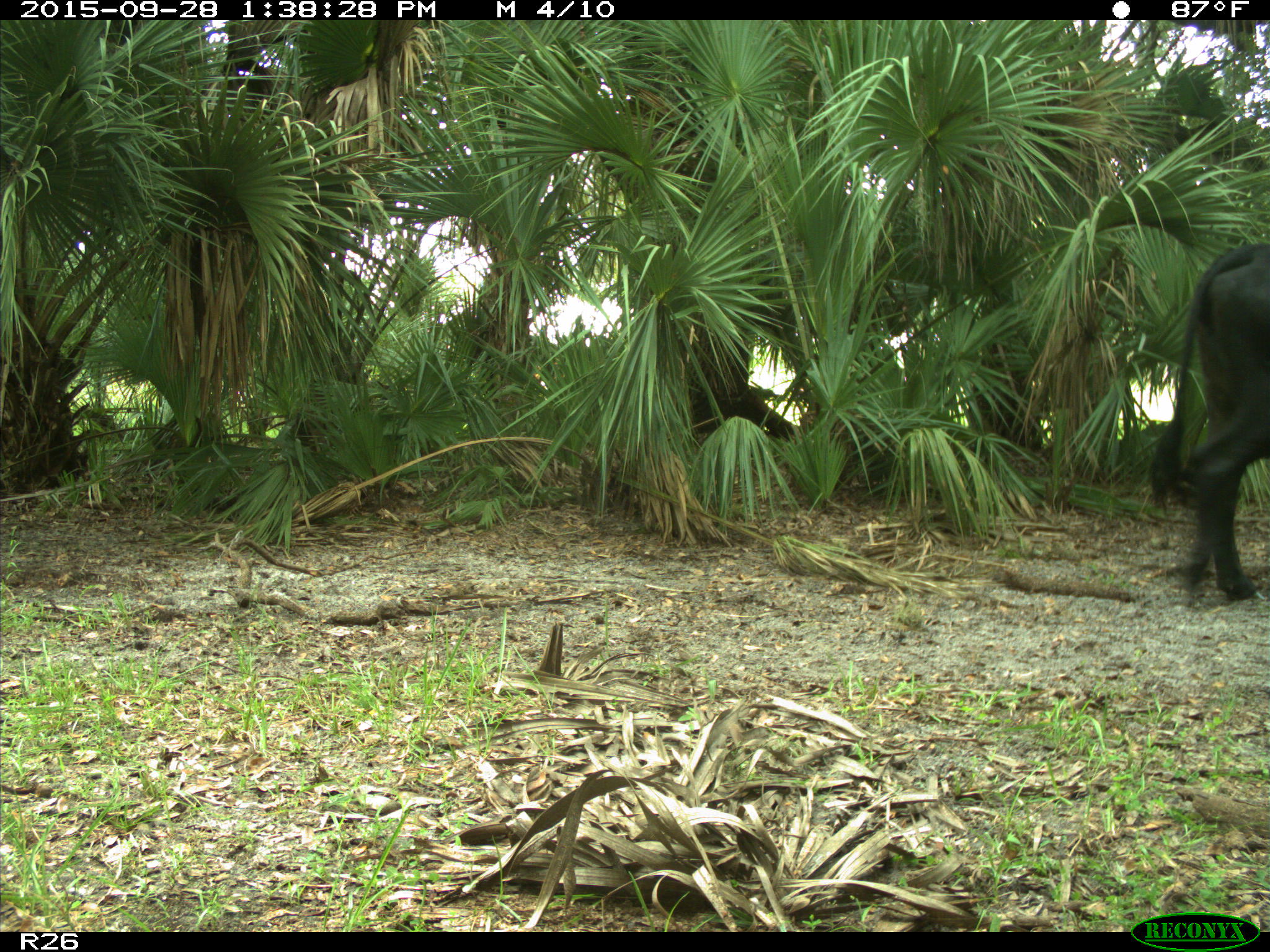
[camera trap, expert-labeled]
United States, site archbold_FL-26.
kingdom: Animalia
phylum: Chordata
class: Mammalia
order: Artiodactyla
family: Bovidae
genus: Bos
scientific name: Bos taurus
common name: domestic cow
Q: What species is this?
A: Bos taurus (domestic cow).